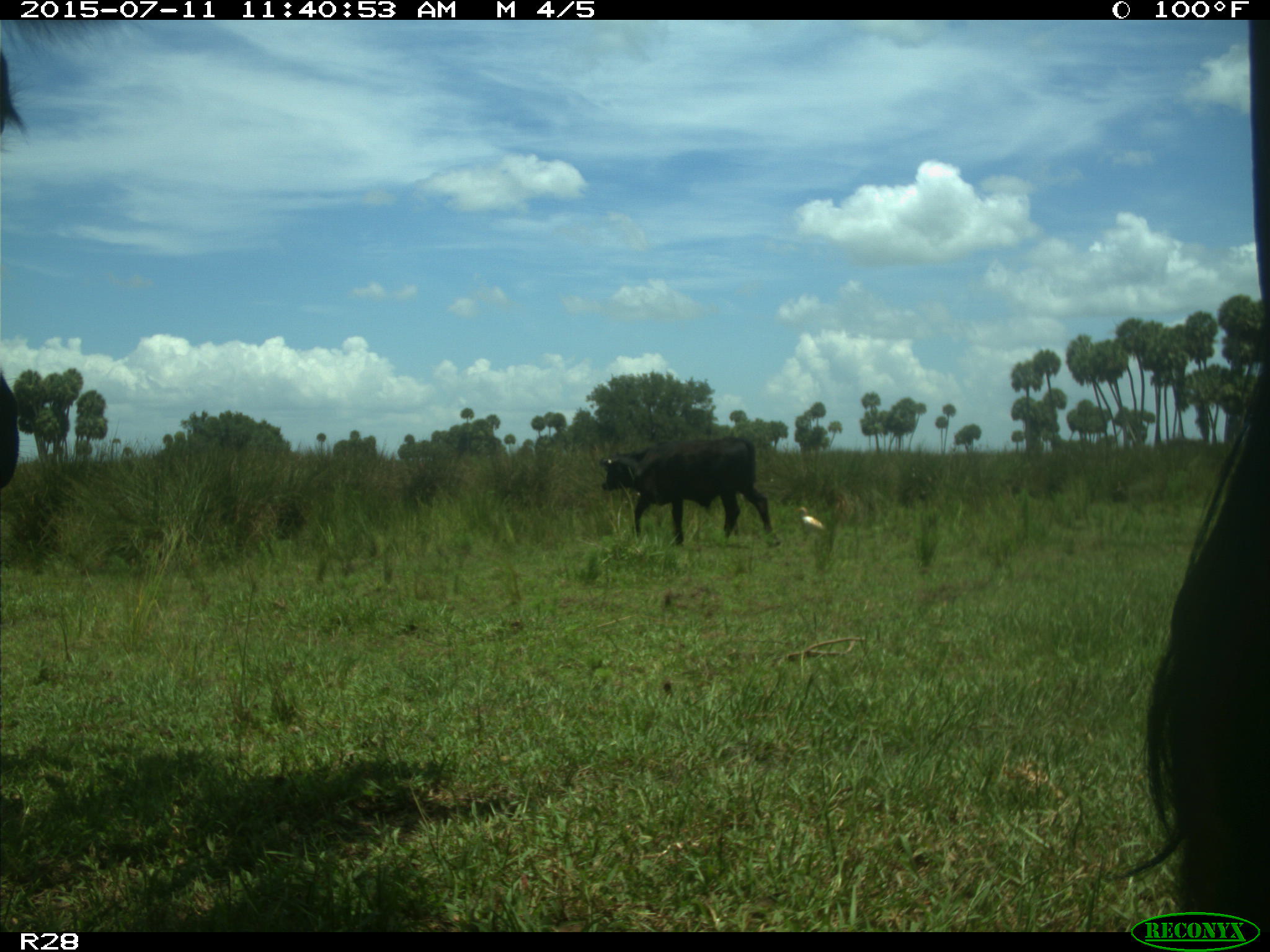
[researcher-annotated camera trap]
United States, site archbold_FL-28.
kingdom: Animalia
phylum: Chordata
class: Mammalia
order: Artiodactyla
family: Bovidae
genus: Bos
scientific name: Bos taurus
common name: domestic cow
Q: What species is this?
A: Bos taurus (domestic cow).